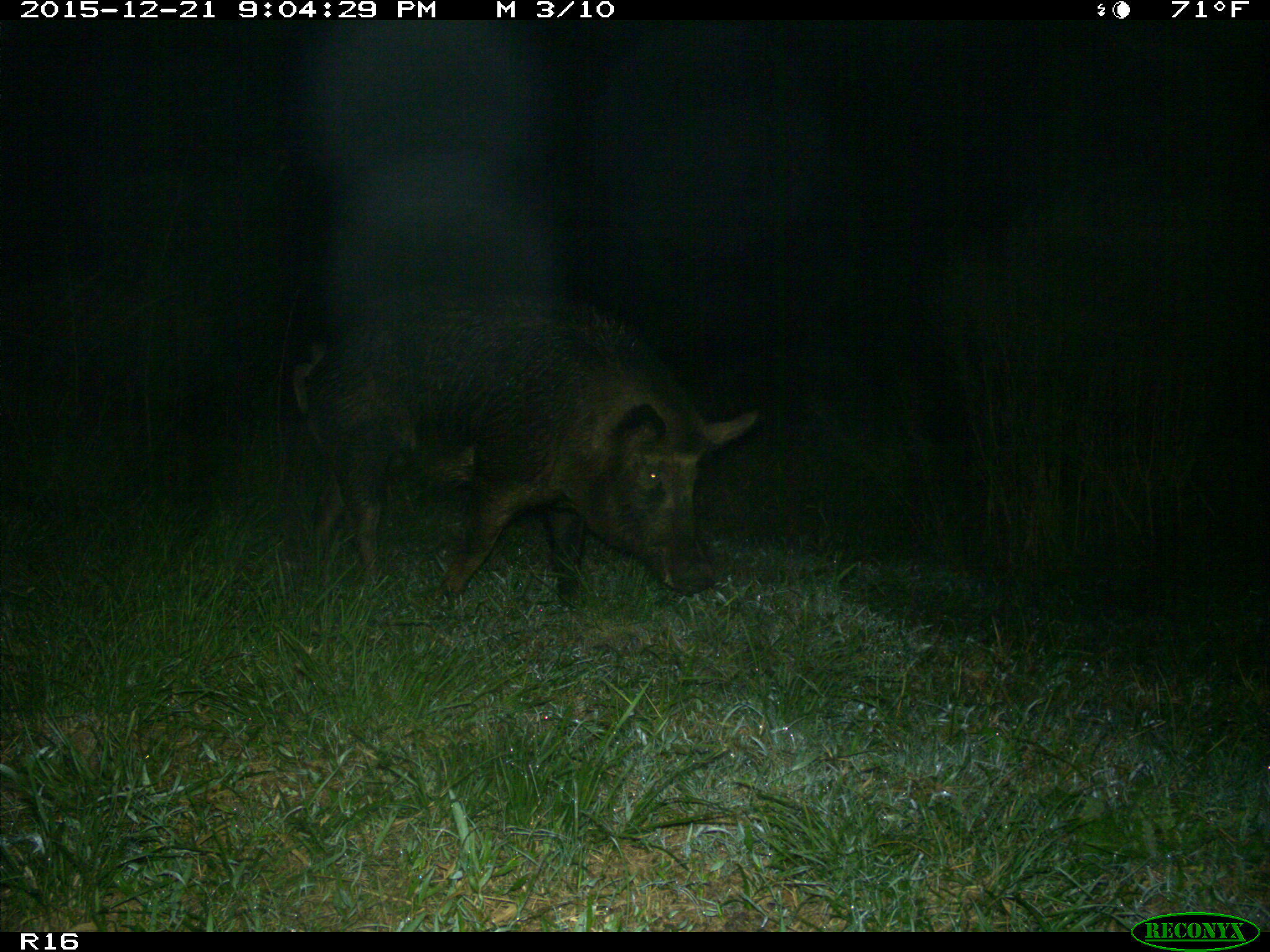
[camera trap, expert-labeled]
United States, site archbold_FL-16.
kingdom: Animalia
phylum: Chordata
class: Mammalia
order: Artiodactyla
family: Suidae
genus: Sus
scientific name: Sus scrofa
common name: wild boar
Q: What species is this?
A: Sus scrofa (wild boar).